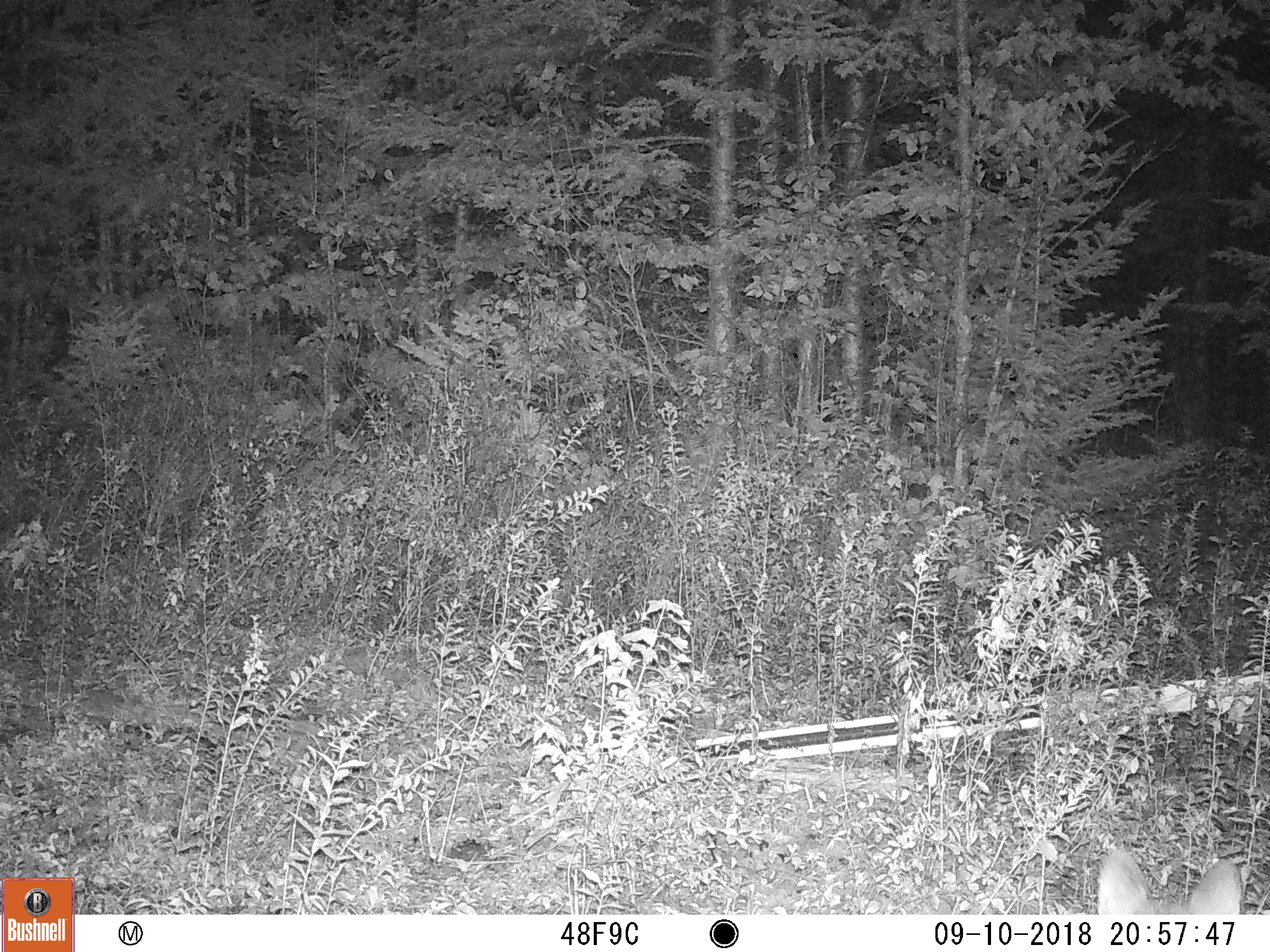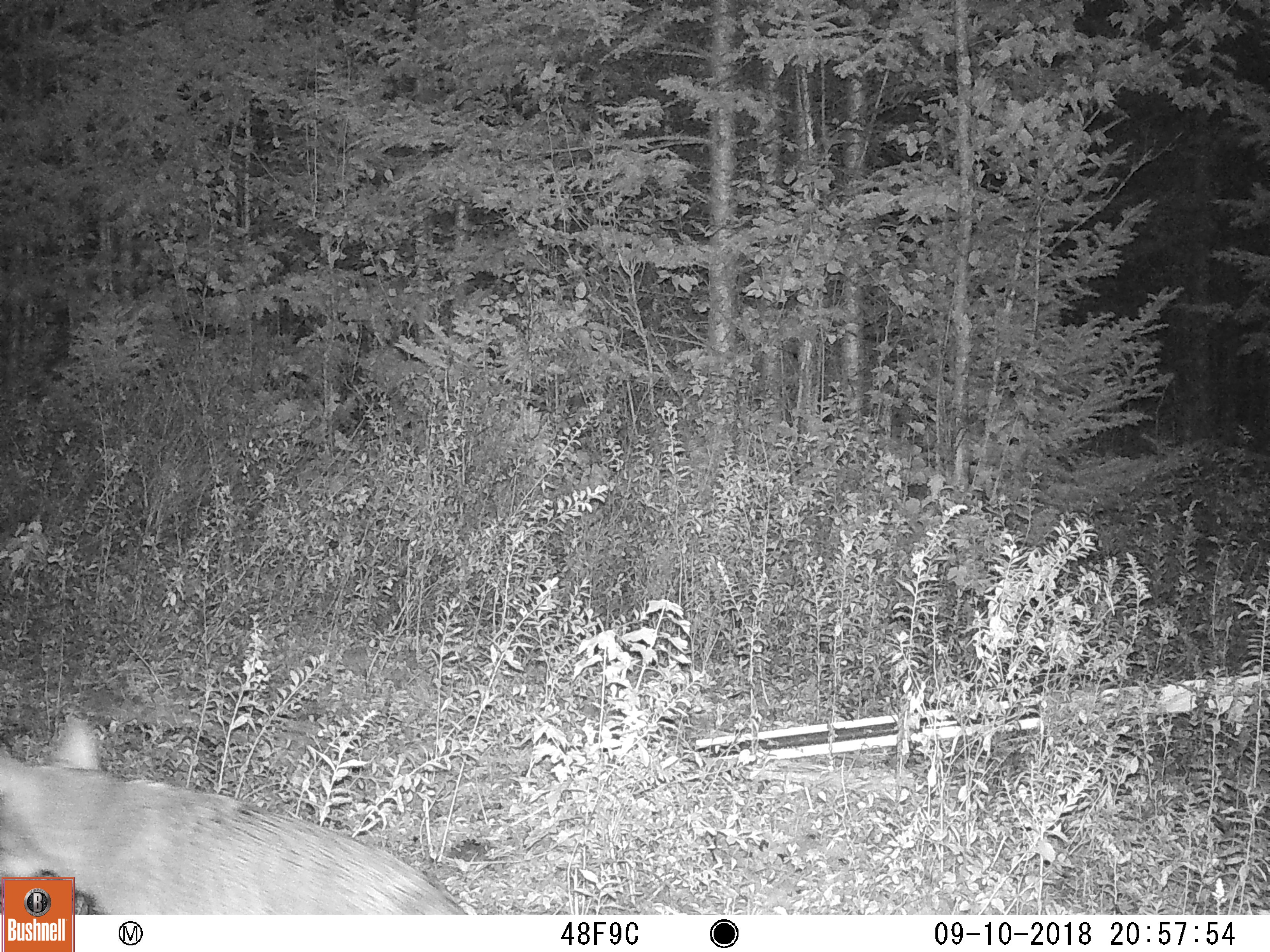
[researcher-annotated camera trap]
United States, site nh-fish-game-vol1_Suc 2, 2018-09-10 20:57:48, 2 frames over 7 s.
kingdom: Animalia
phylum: Chordata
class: Mammalia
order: Carnivora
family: Canidae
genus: Canis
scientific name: Canis latrans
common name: coyote